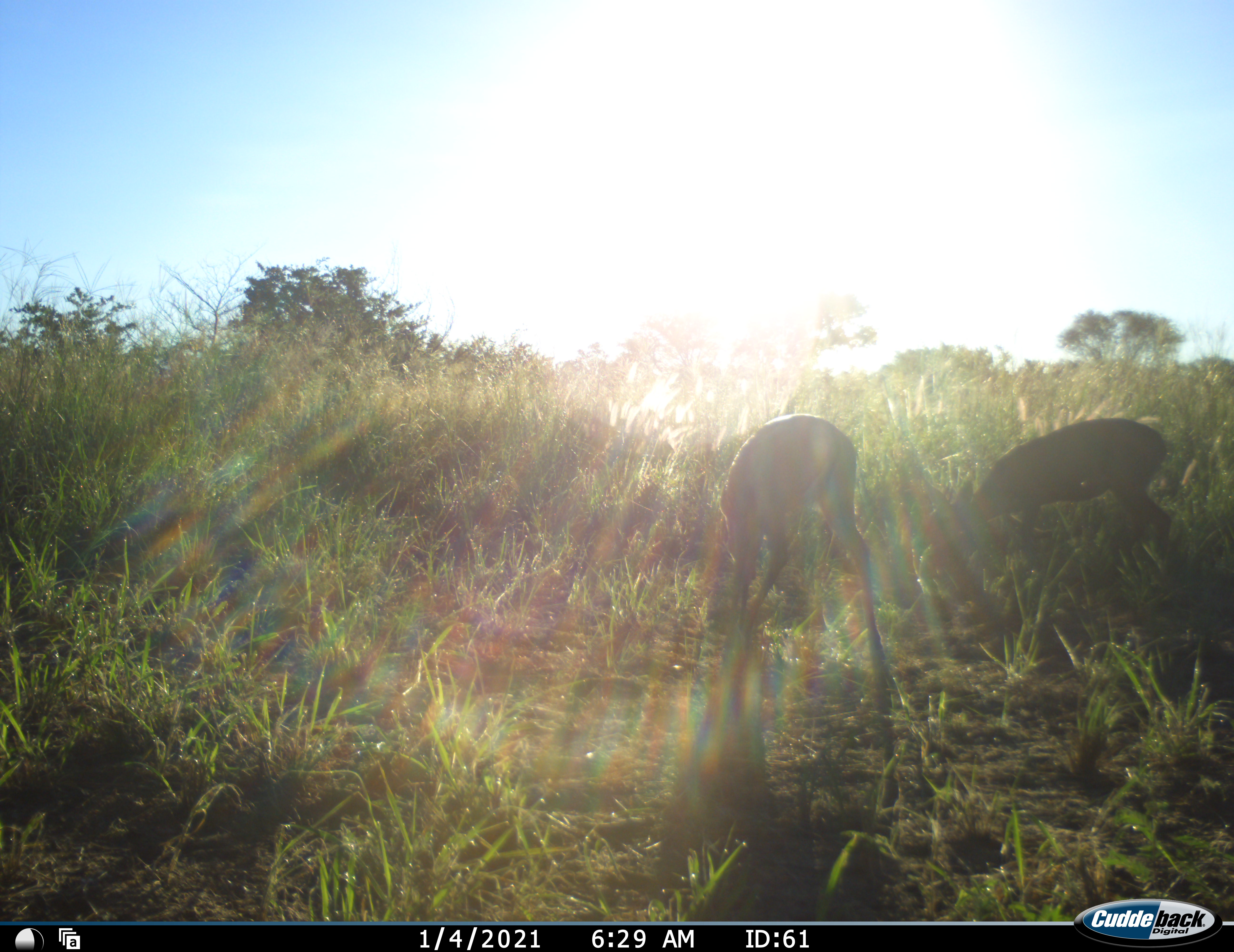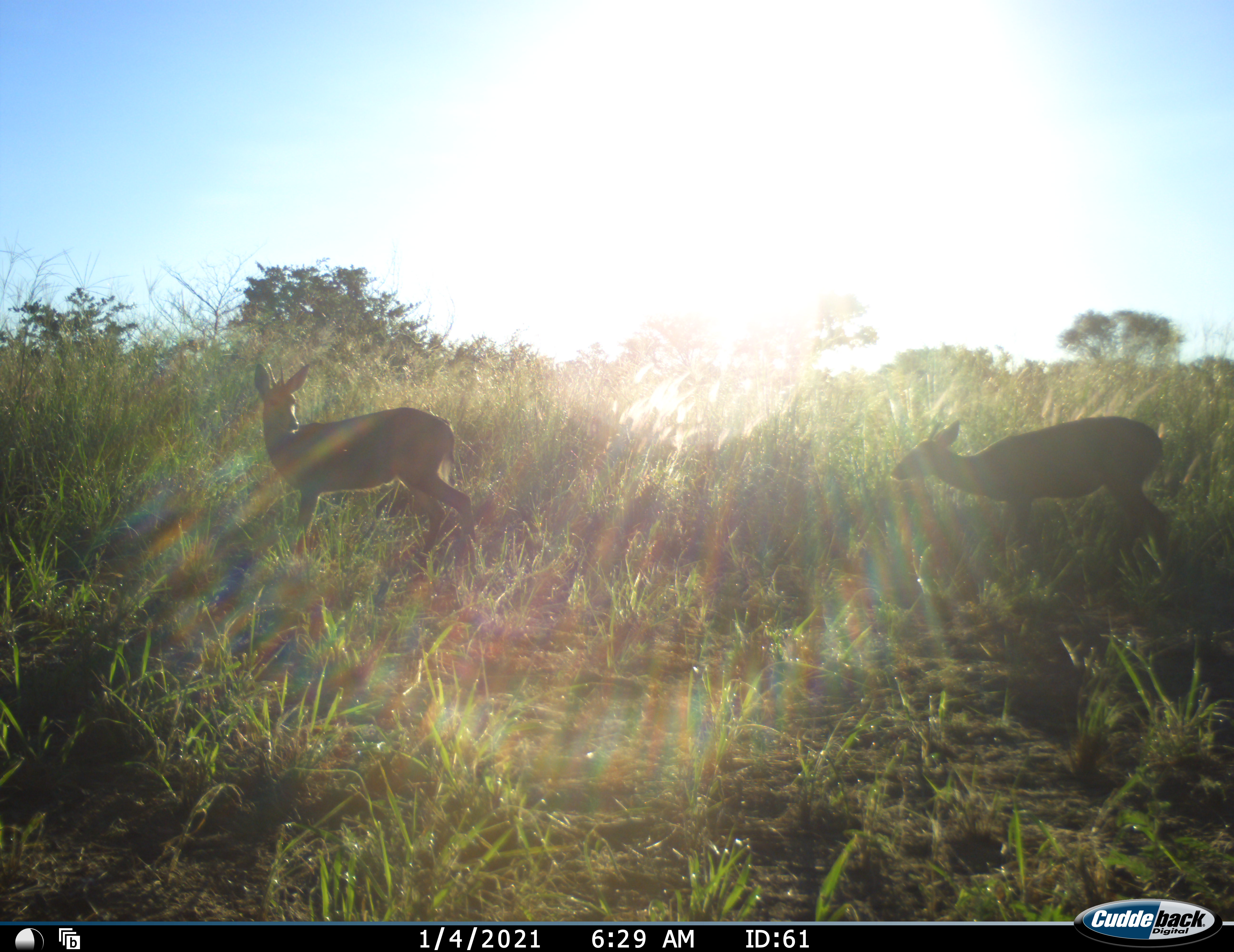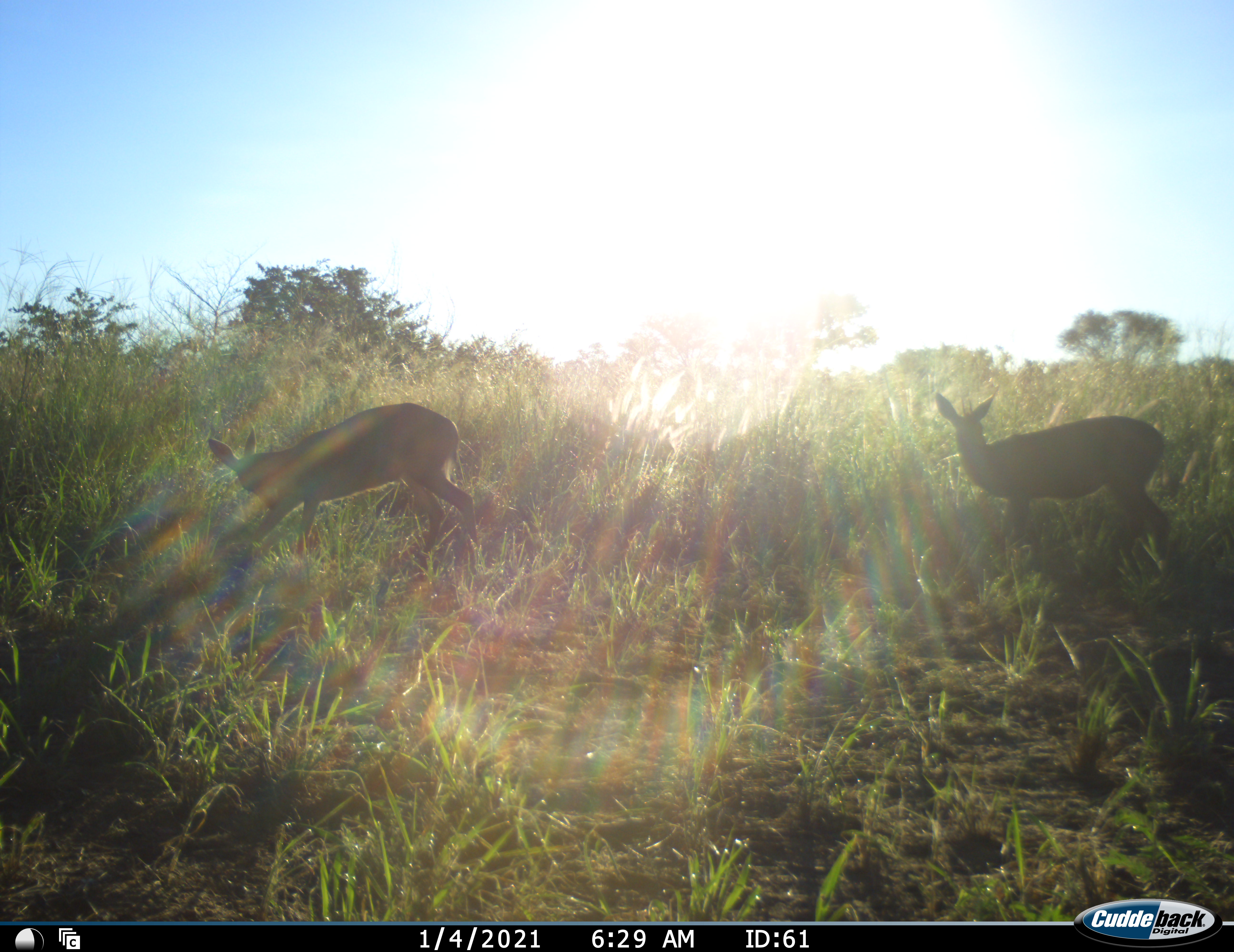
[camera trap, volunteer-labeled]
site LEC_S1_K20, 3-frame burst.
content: unidentified animal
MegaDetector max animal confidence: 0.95